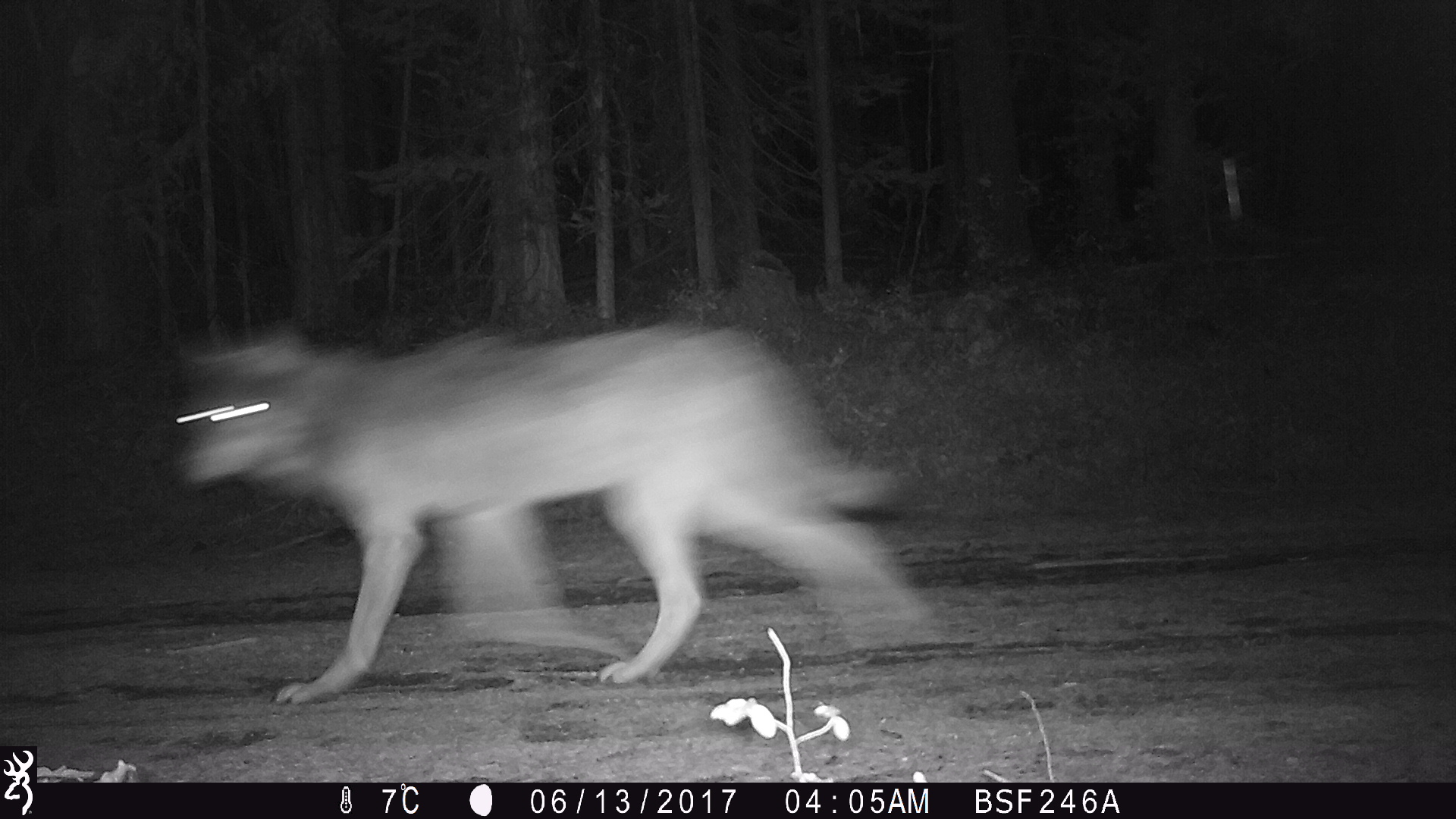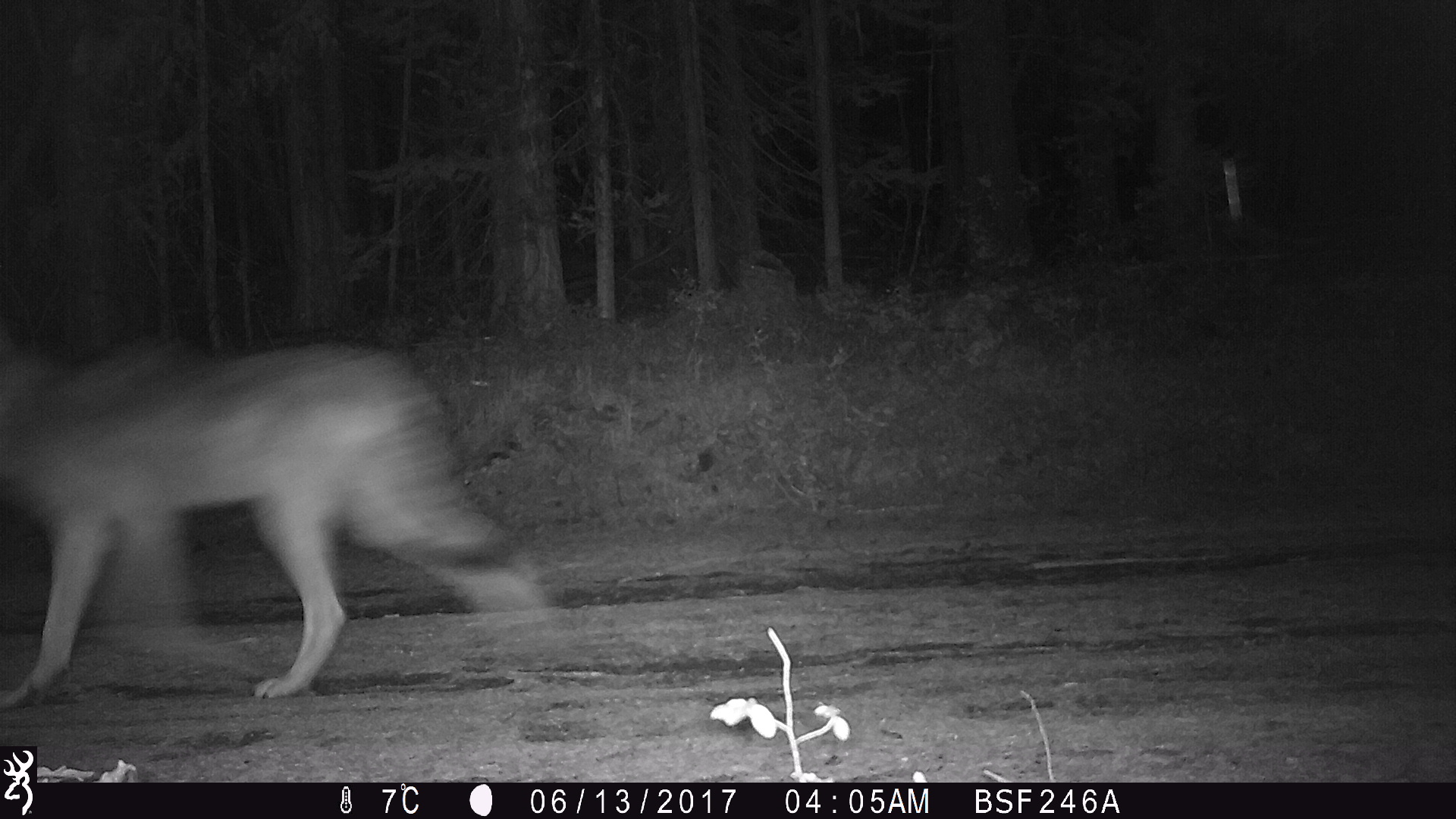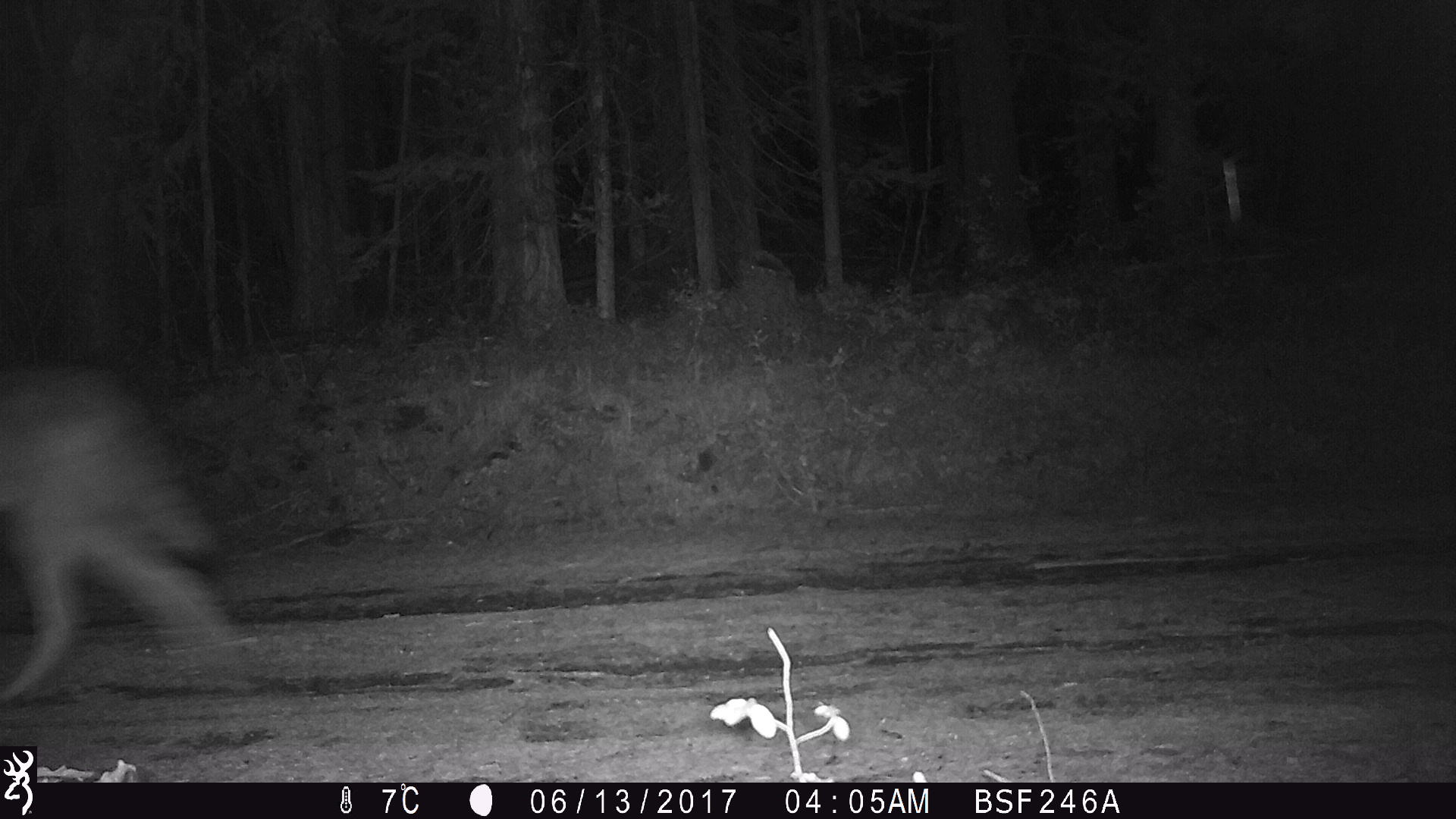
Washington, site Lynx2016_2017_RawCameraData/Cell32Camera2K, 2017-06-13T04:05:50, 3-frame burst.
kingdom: Animalia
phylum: Chordata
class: Mammalia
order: Carnivora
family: Canidae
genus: Canis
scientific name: Canis lupus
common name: gray wolf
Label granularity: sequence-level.